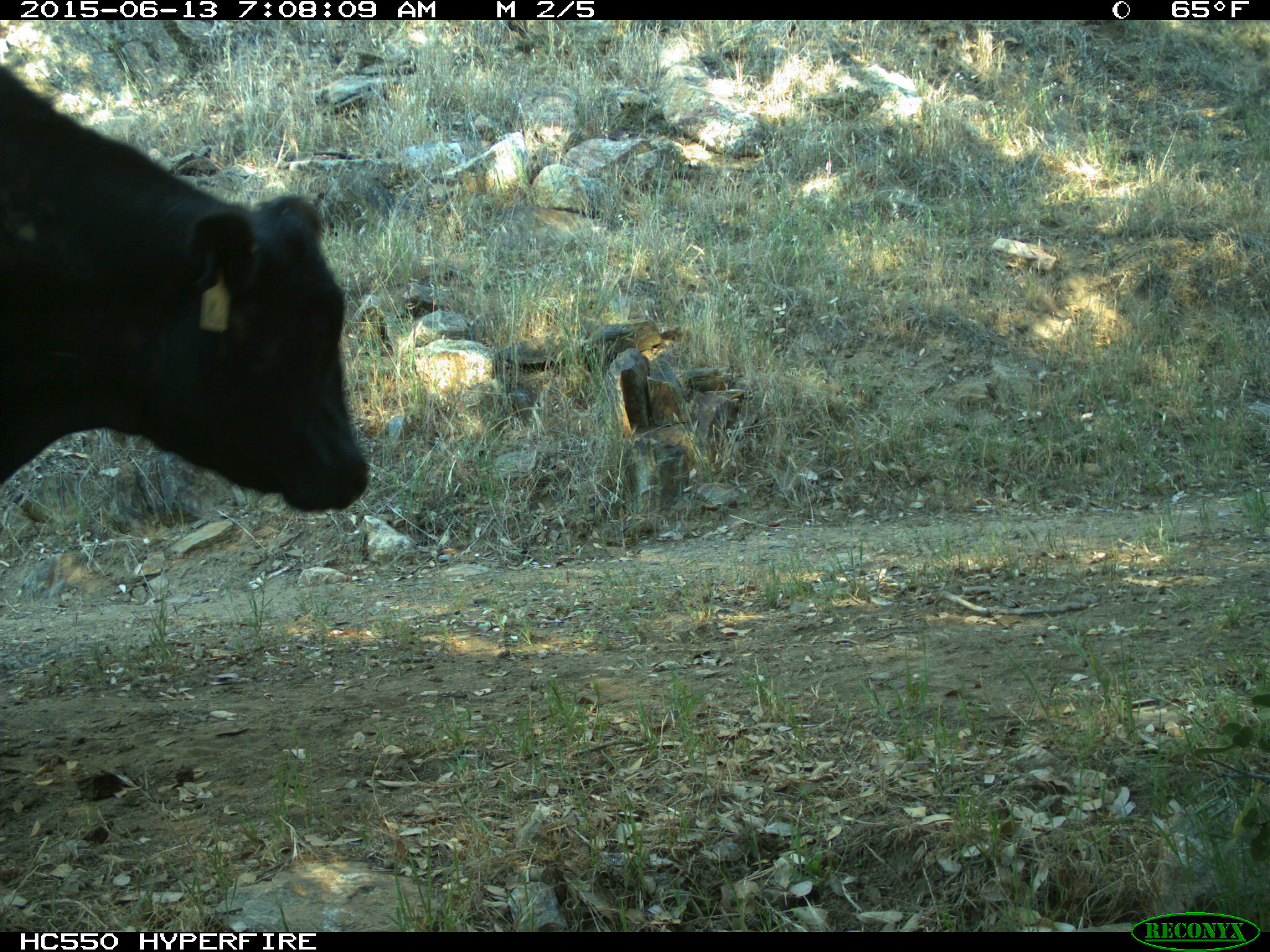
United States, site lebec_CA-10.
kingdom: Animalia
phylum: Chordata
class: Mammalia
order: Artiodactyla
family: Bovidae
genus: Bos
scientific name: Bos taurus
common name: domestic cow